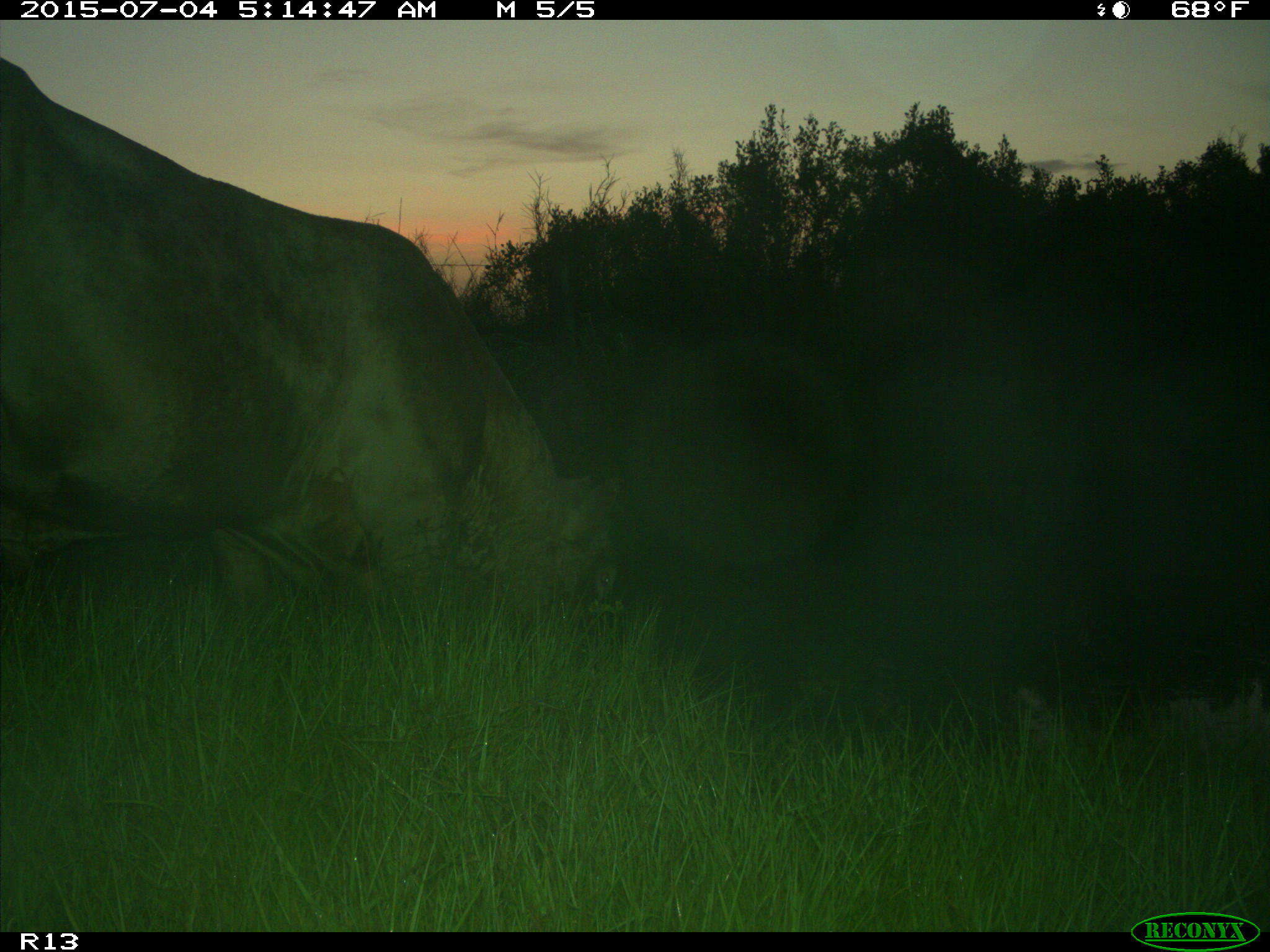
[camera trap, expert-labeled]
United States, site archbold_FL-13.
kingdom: Animalia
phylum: Chordata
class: Mammalia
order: Artiodactyla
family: Bovidae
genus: Bos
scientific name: Bos taurus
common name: domestic cow